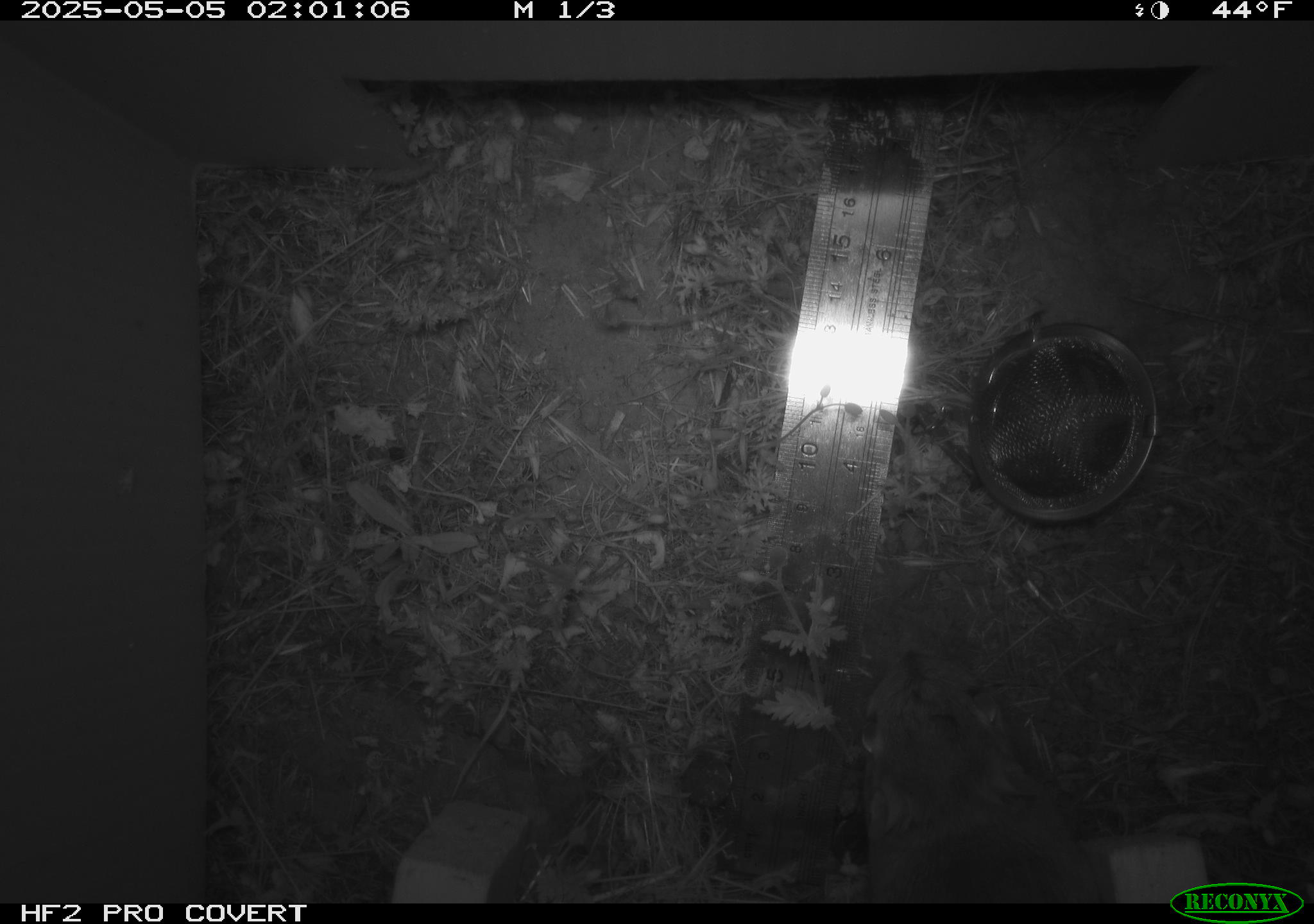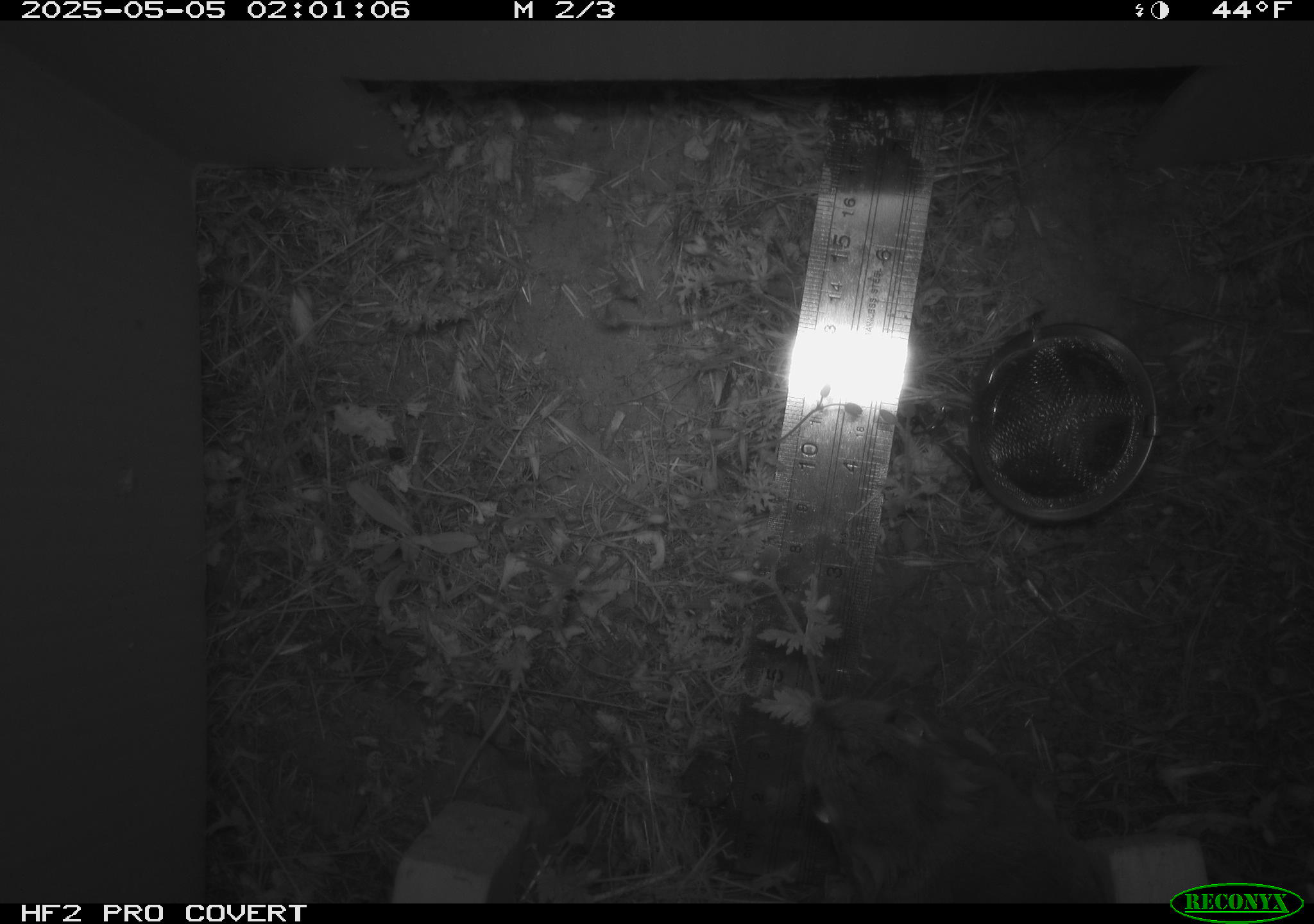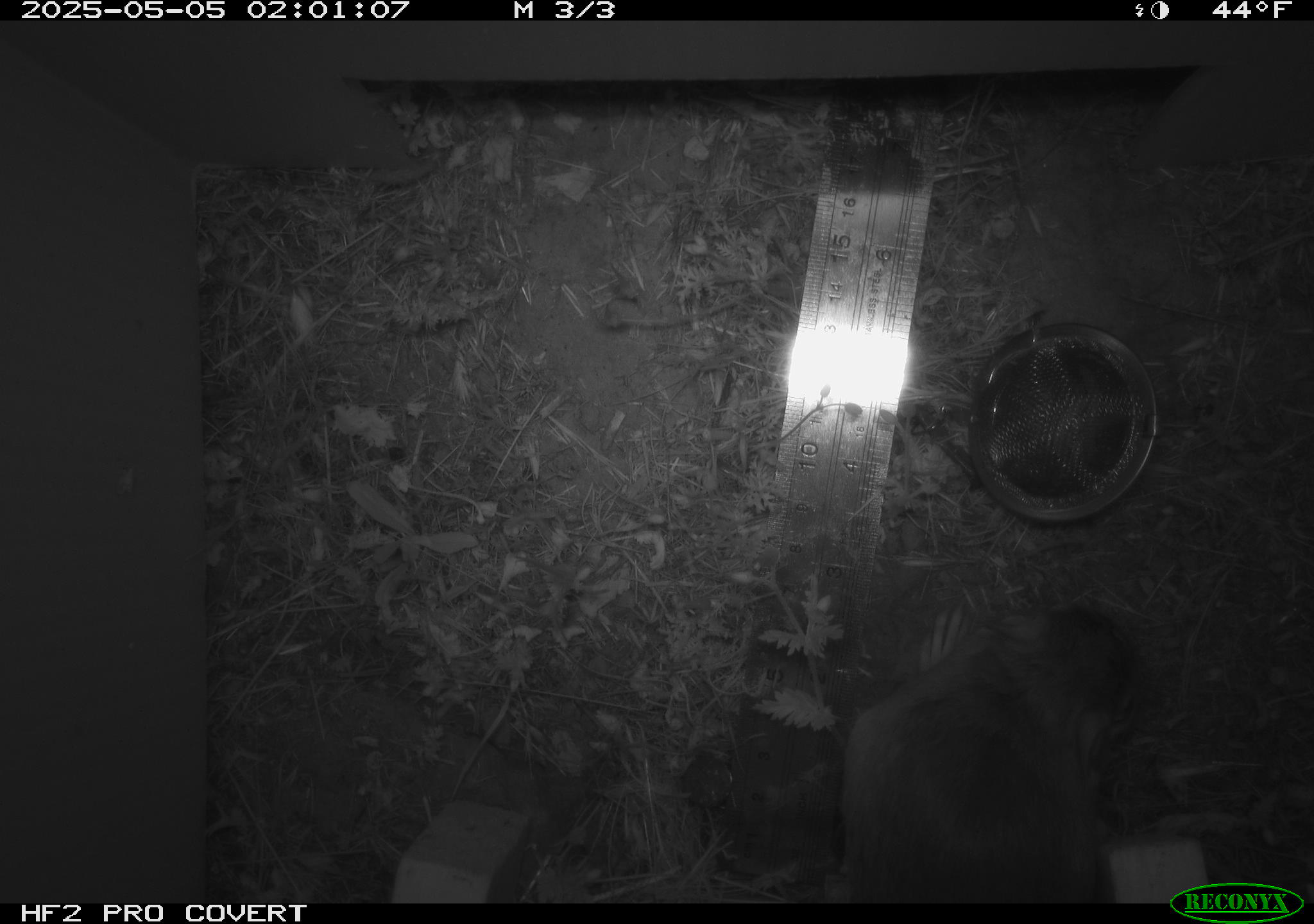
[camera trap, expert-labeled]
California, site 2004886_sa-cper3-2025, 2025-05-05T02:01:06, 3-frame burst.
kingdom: Animalia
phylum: Chordata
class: Mammalia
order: Rodentia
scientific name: Rodentia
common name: rodent